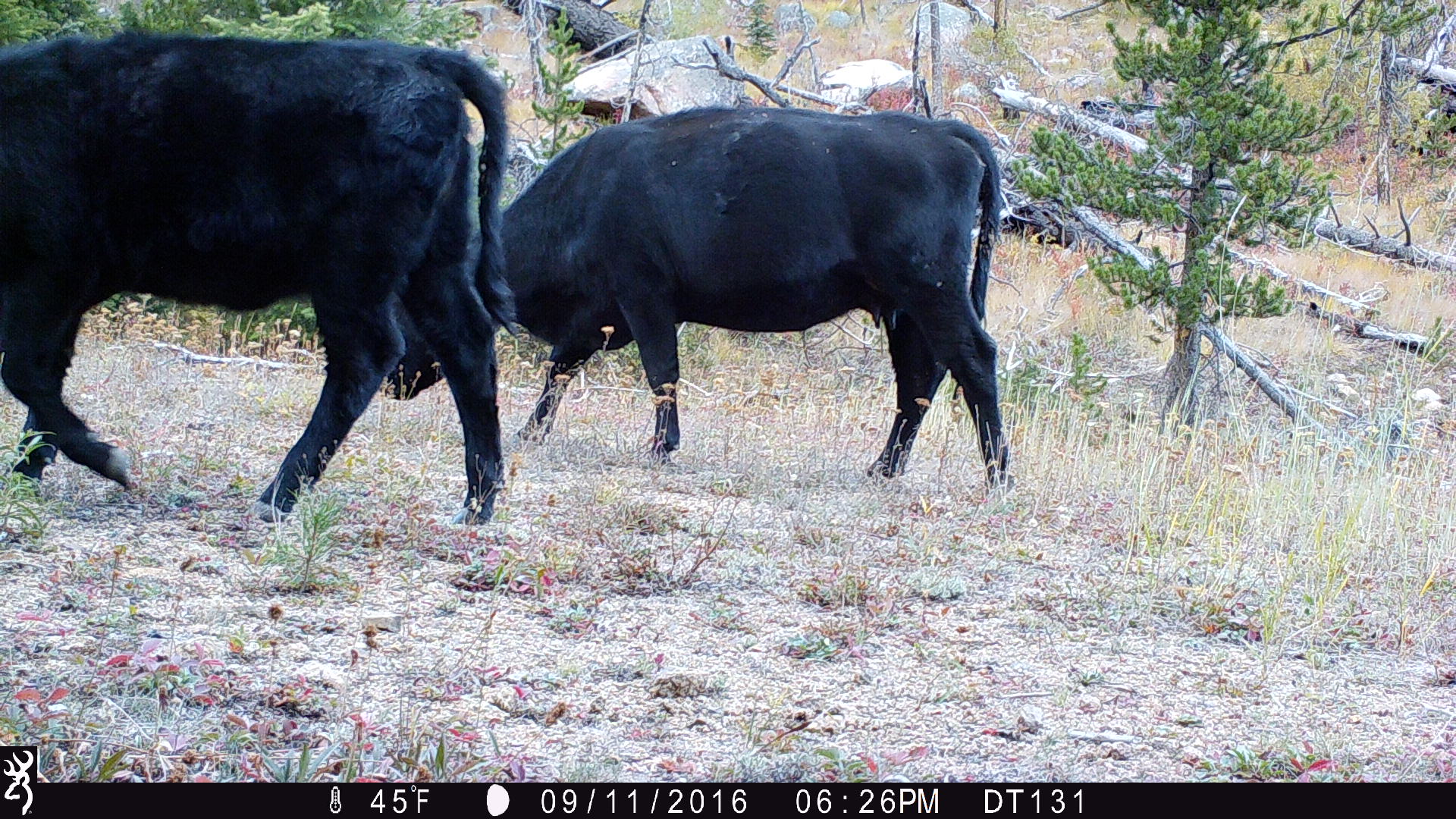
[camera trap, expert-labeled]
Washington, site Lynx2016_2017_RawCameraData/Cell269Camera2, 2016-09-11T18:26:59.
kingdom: Animalia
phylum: Chordata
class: Mammalia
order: Artiodactyla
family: Bovidae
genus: Bos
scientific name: Bos taurus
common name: domestic cattle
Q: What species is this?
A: Domestic cattle (Bos taurus).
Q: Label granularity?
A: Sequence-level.